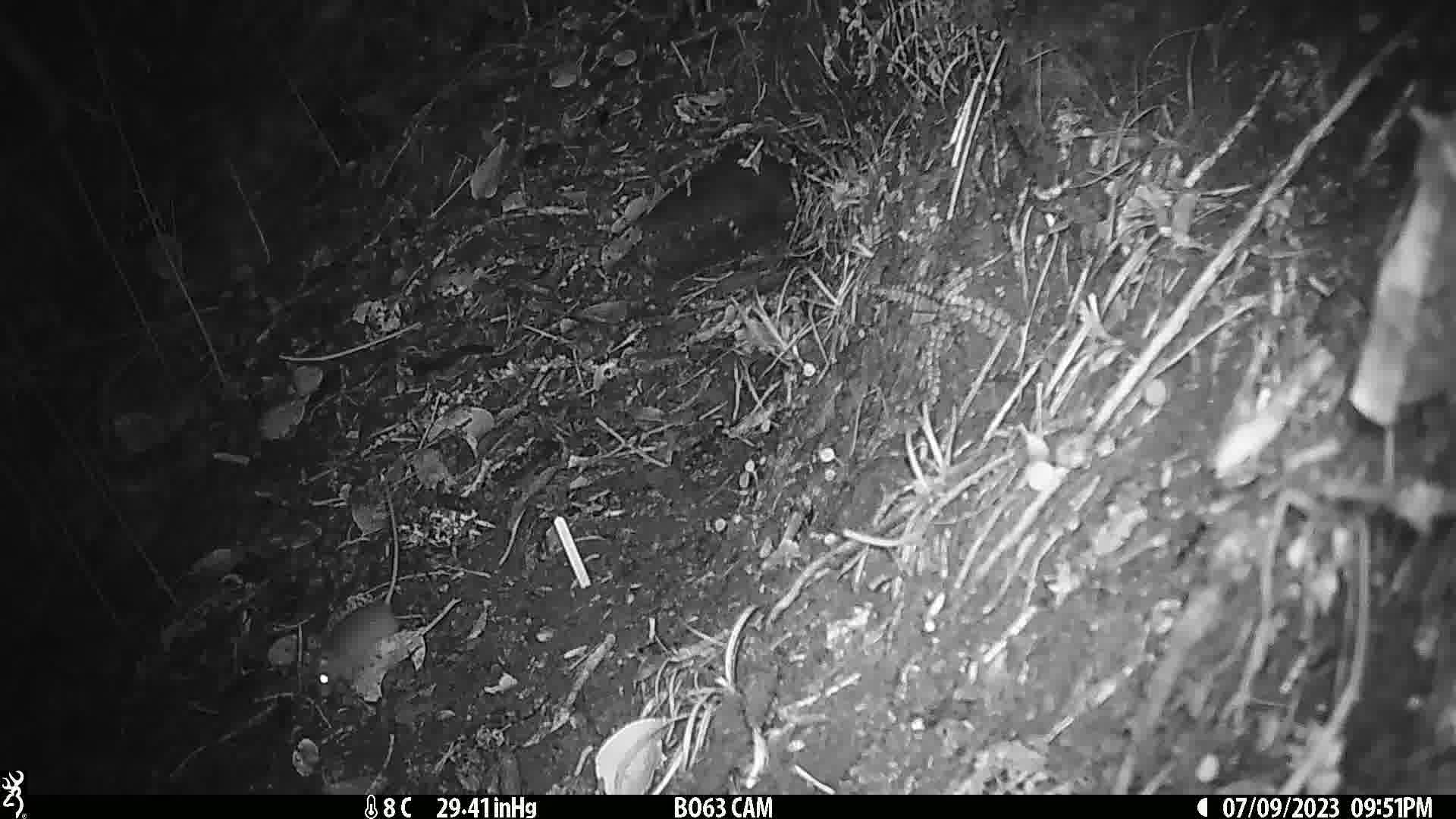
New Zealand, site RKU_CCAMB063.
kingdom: Animalia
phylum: Chordata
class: Mammalia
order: Rodentia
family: Muridae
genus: Rattus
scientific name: Rattus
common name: rat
Rat (Rattus).